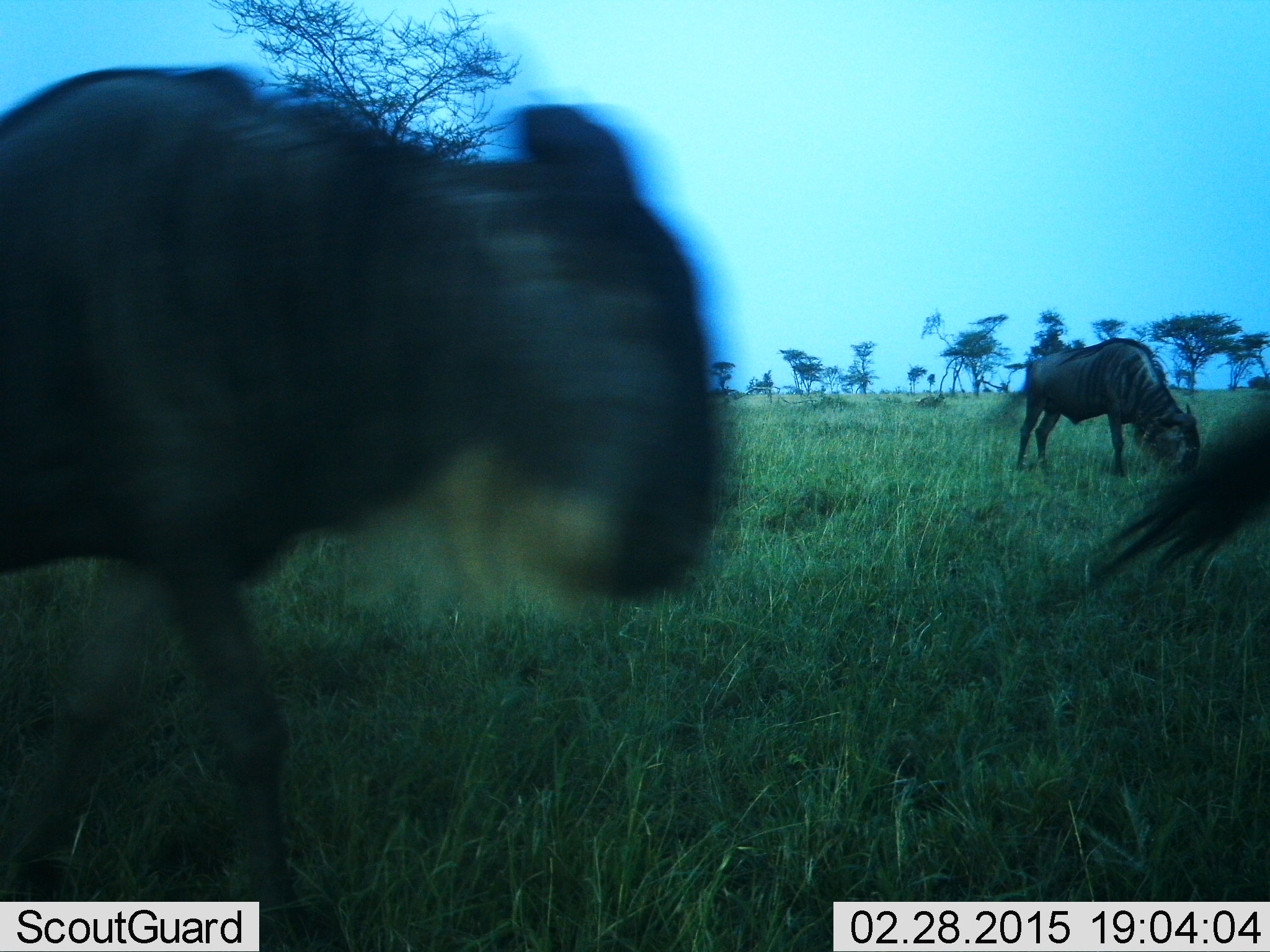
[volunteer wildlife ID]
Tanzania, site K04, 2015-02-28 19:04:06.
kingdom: Animalia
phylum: Chordata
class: Mammalia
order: Artiodactyla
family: Bovidae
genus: Connochaetes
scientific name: Connochaetes taurinus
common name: blue wildebeest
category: wildebeest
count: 3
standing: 40%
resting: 0%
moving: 80%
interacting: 0%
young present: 0%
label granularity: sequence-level